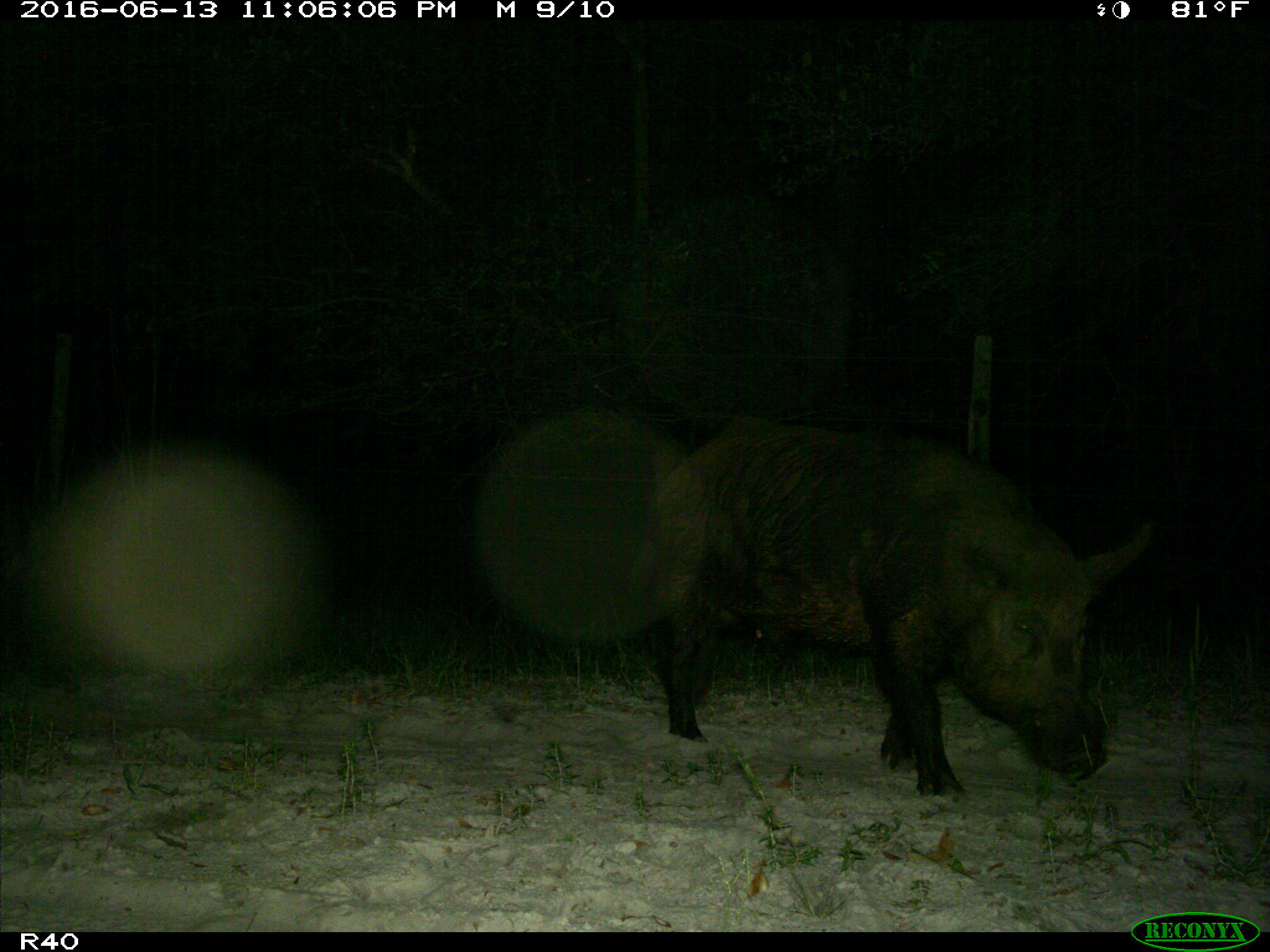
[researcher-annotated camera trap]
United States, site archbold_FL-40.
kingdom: Animalia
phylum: Chordata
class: Mammalia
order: Artiodactyla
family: Suidae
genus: Sus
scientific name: Sus scrofa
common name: wild boar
Sus scrofa (wild boar).